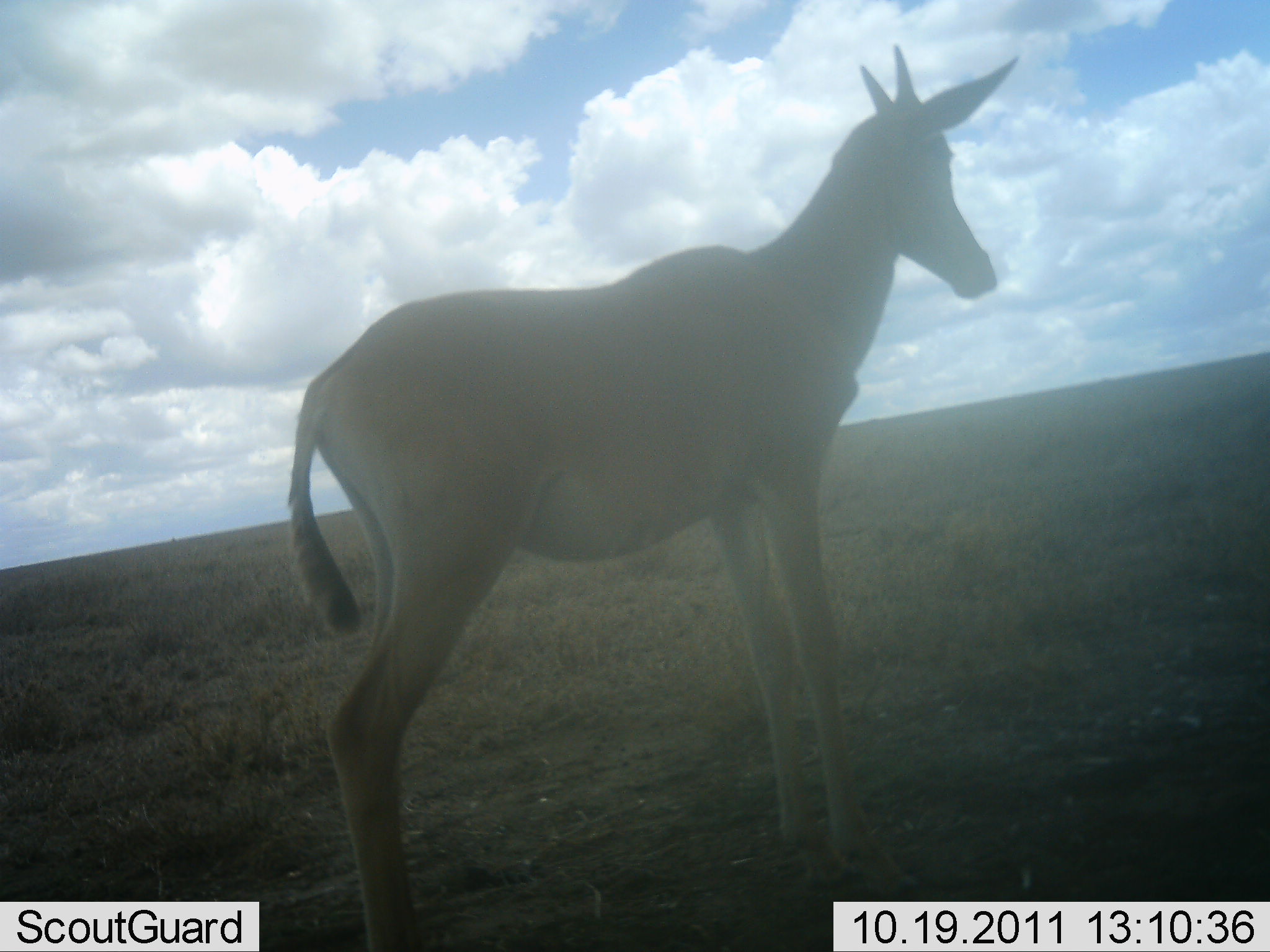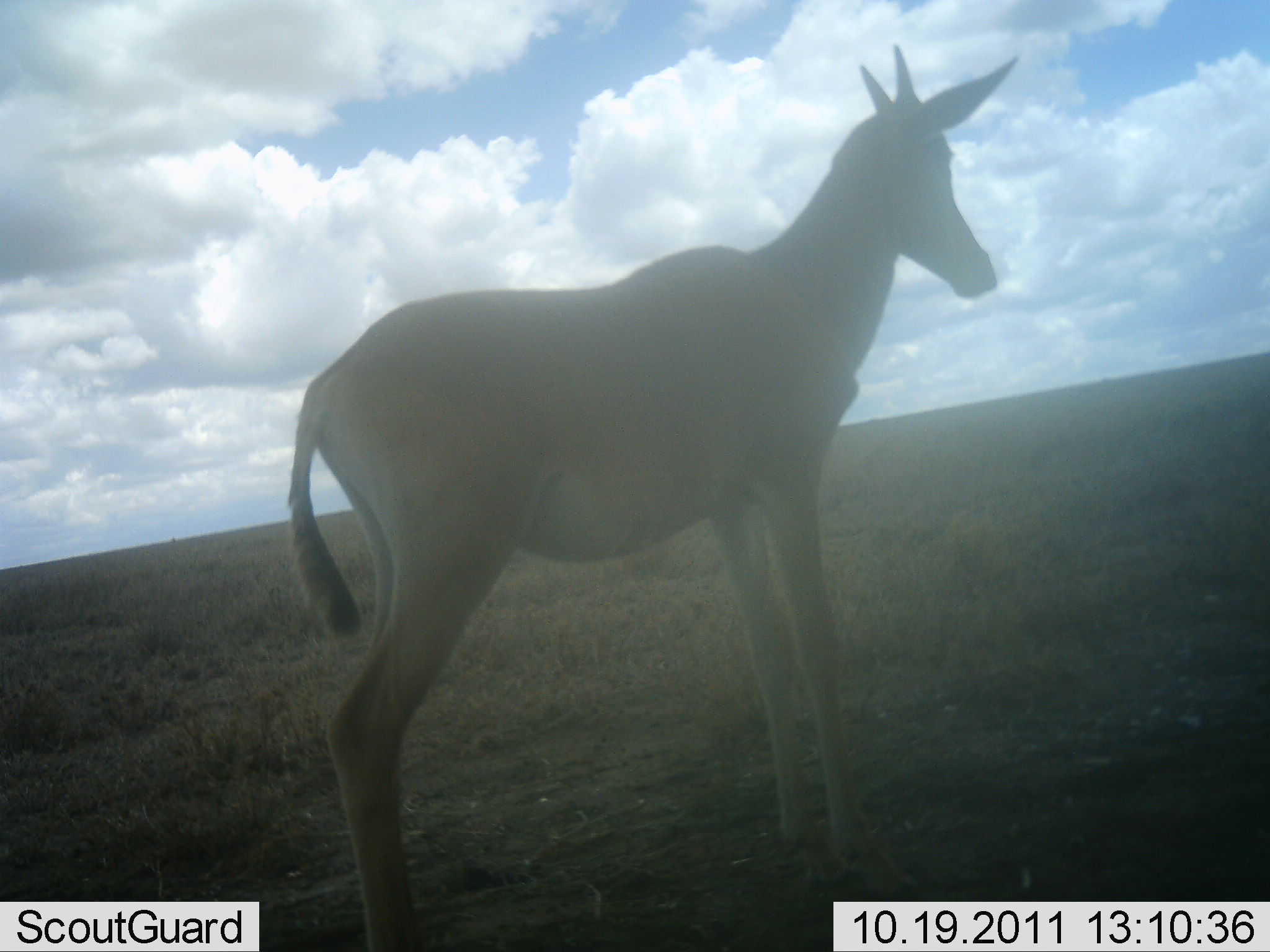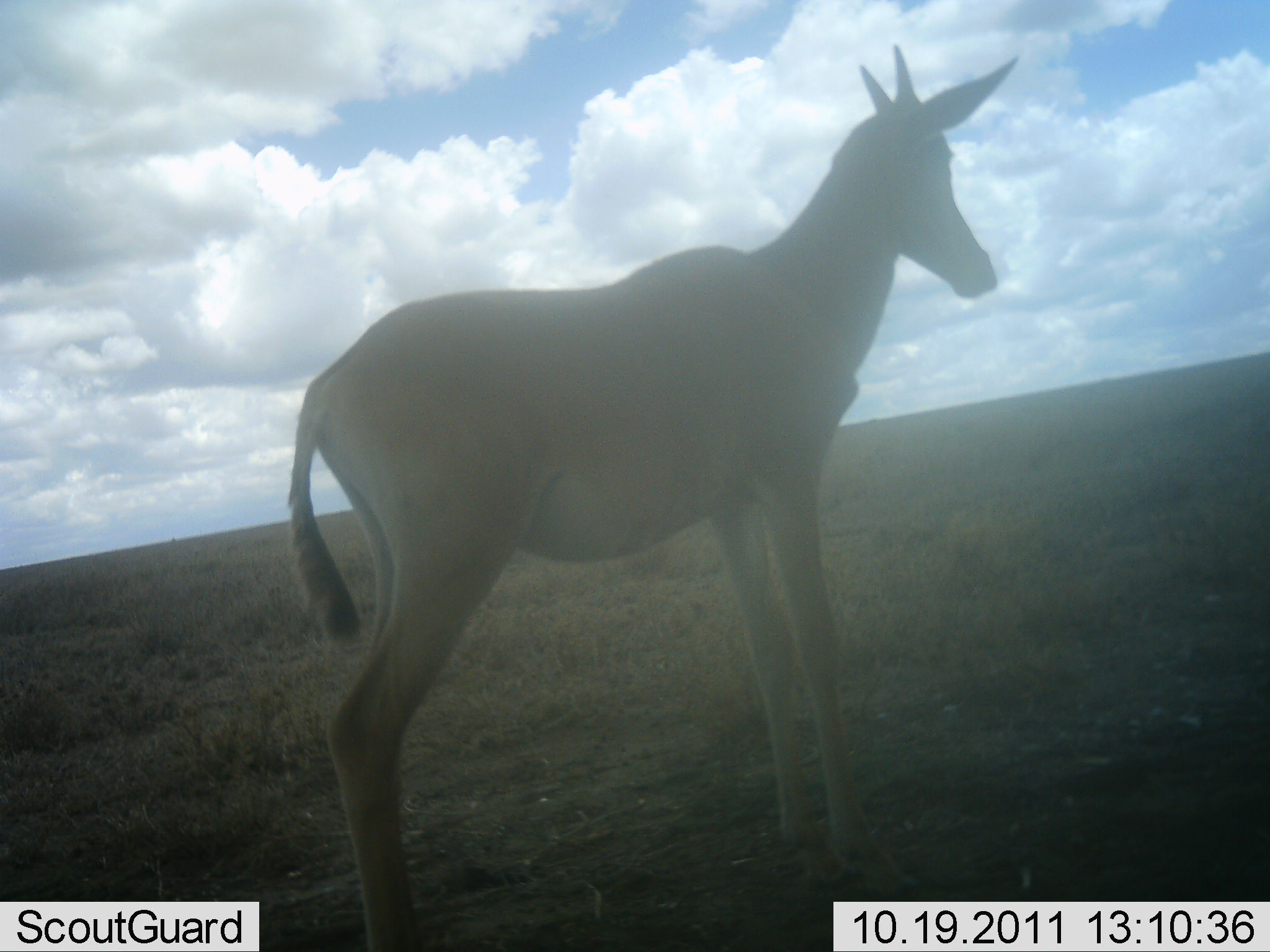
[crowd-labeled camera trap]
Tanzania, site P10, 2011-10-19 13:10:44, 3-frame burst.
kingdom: Animalia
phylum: Chordata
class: Mammalia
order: Artiodactyla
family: Bovidae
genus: Nanger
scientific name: Nanger granti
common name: grant's gazelle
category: gazellegrants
Gazellegrants (grant's gazelle) (Nanger granti), count 1. Behavior (volunteer vote fractions): standing 100%, resting 0%, moving 0%, interacting 0%. Young present (vote fraction): 12%. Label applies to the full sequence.